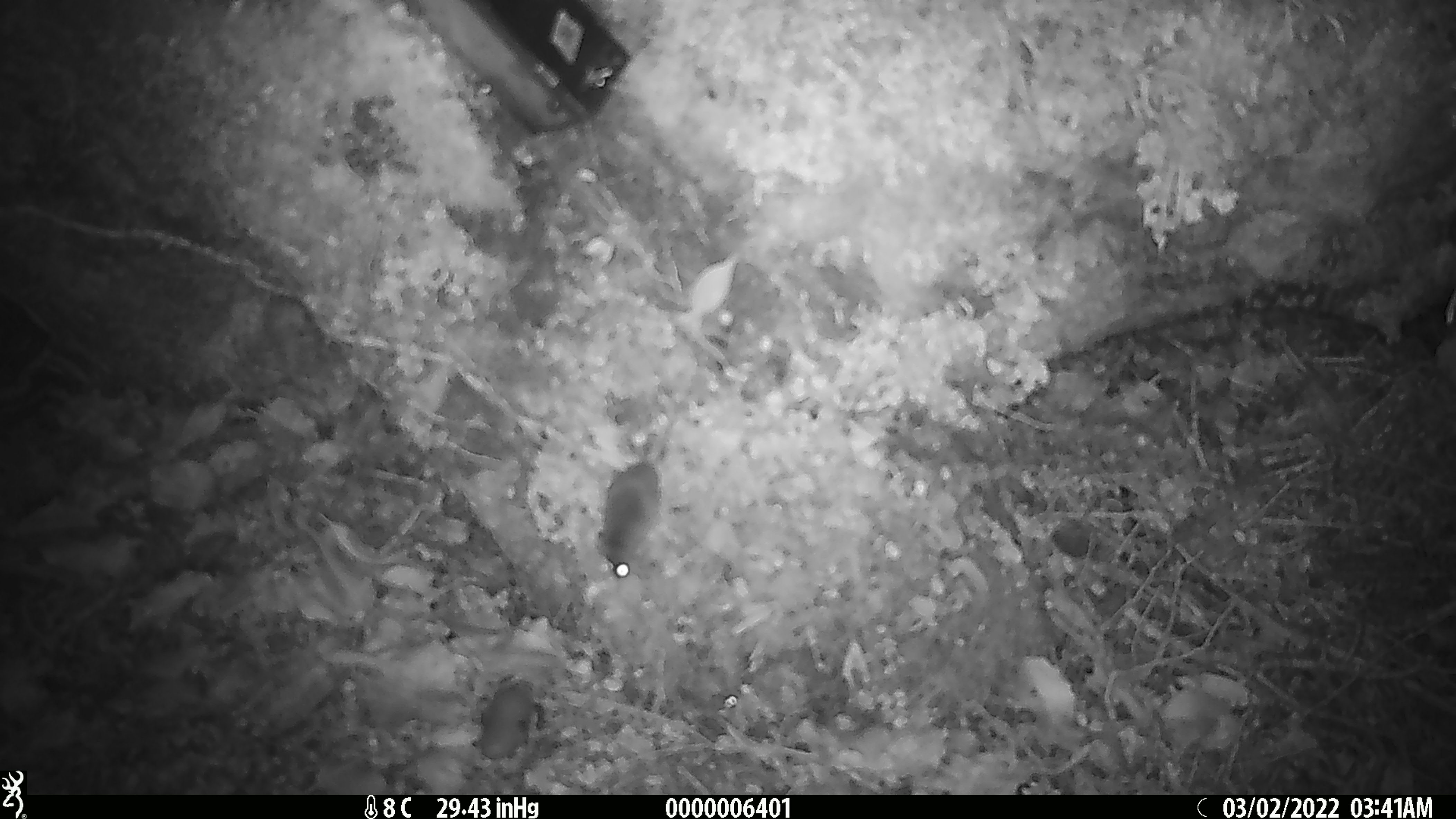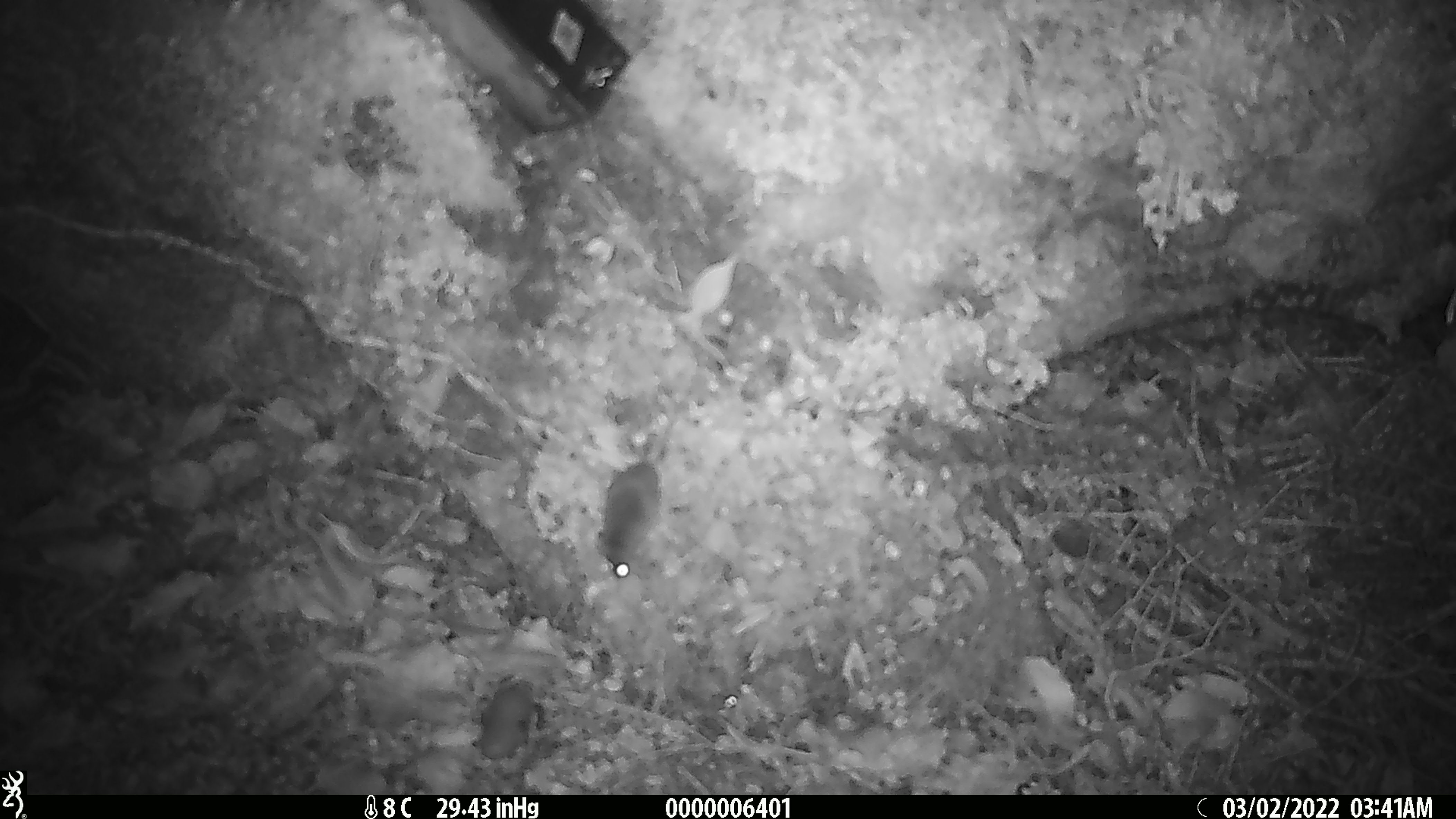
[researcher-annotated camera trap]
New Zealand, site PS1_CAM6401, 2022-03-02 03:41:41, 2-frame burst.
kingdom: Animalia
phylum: Chordata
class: Mammalia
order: Rodentia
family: Muridae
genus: Mus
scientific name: Mus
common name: mouse